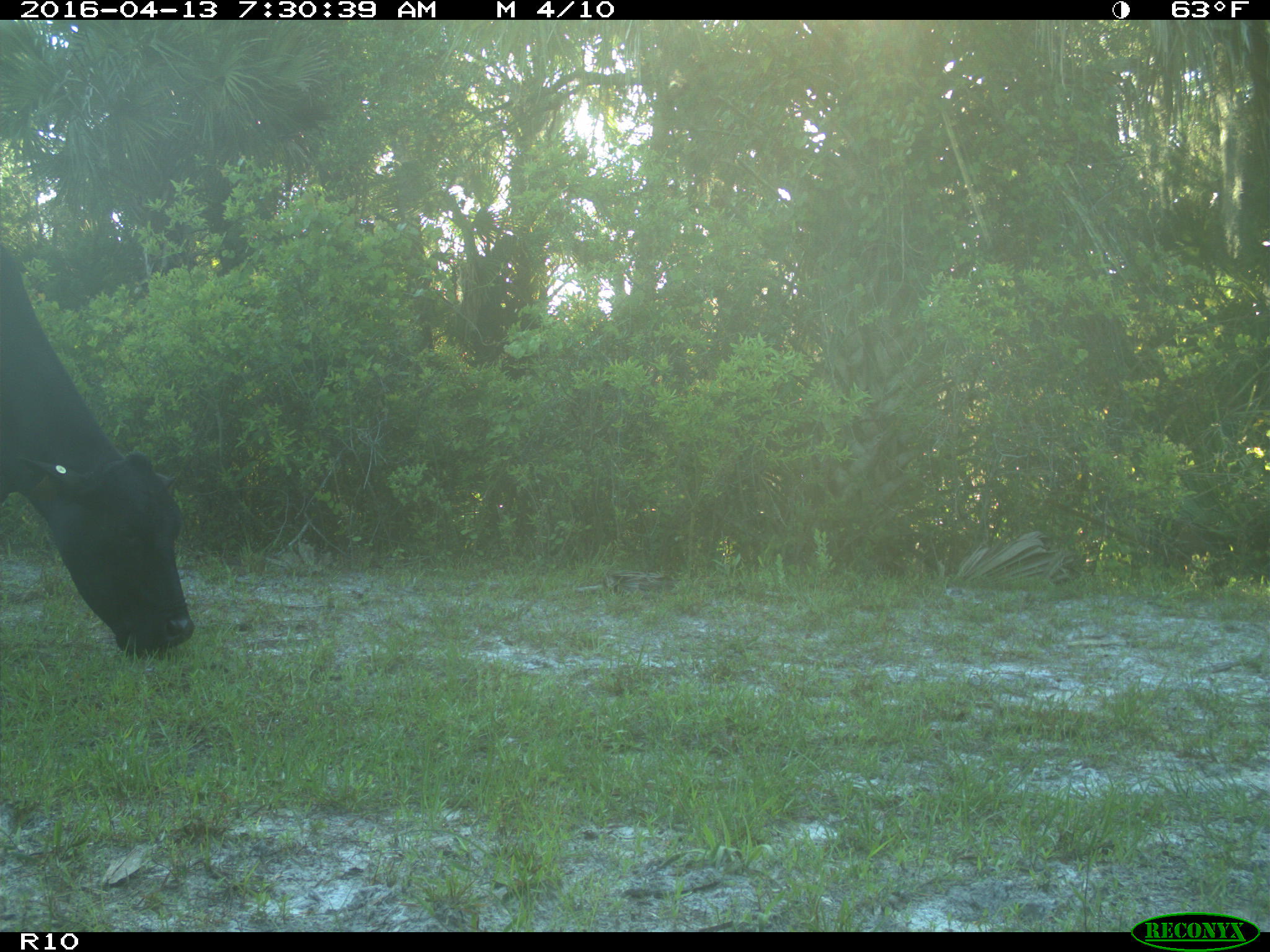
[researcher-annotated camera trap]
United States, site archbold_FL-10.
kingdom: Animalia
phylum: Chordata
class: Mammalia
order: Artiodactyla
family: Bovidae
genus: Bos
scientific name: Bos taurus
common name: domestic cow